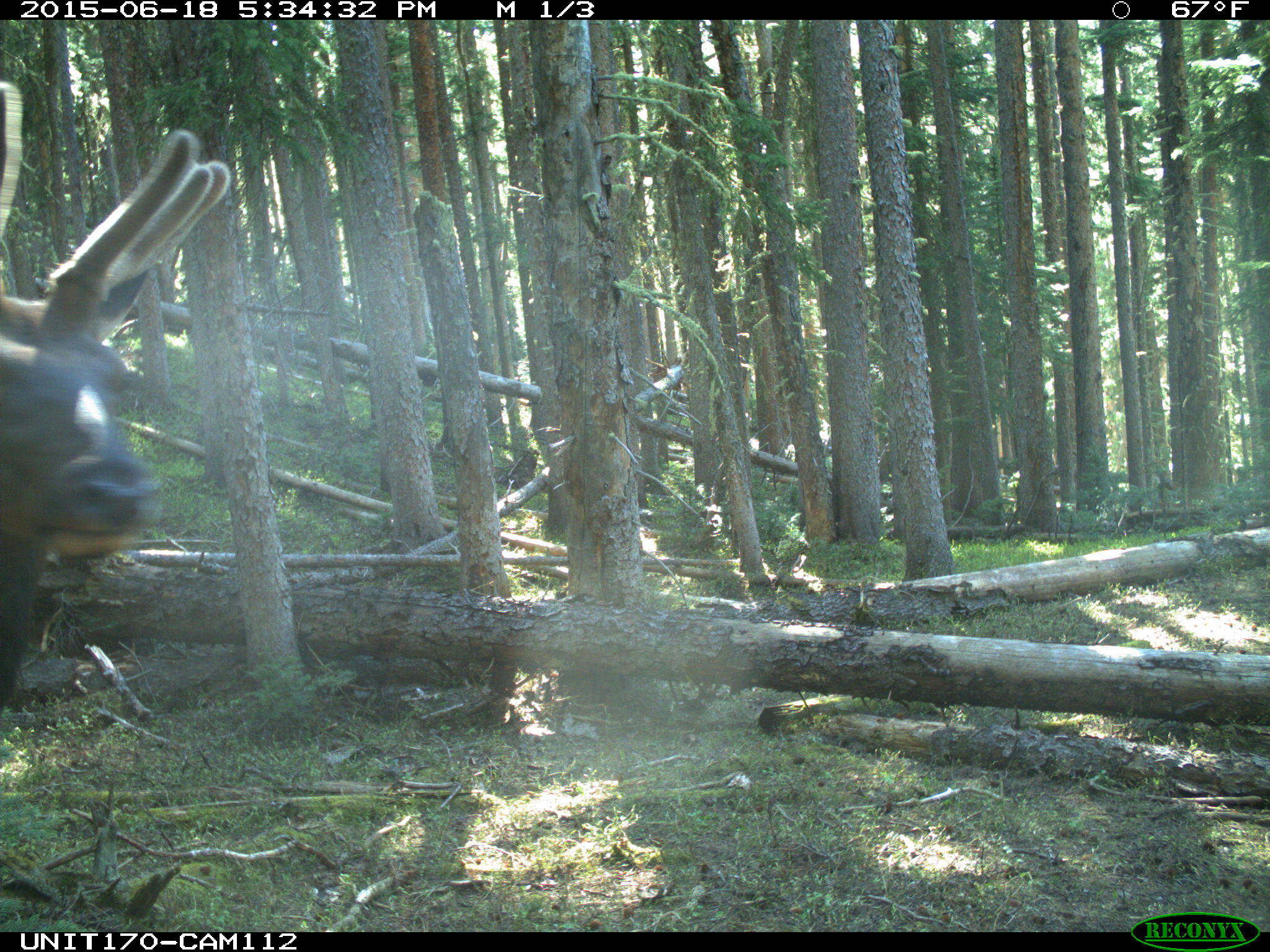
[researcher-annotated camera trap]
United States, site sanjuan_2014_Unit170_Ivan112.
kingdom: Animalia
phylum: Chordata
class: Mammalia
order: Artiodactyla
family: Cervidae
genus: Cervus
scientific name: Cervus elaphus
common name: red deer